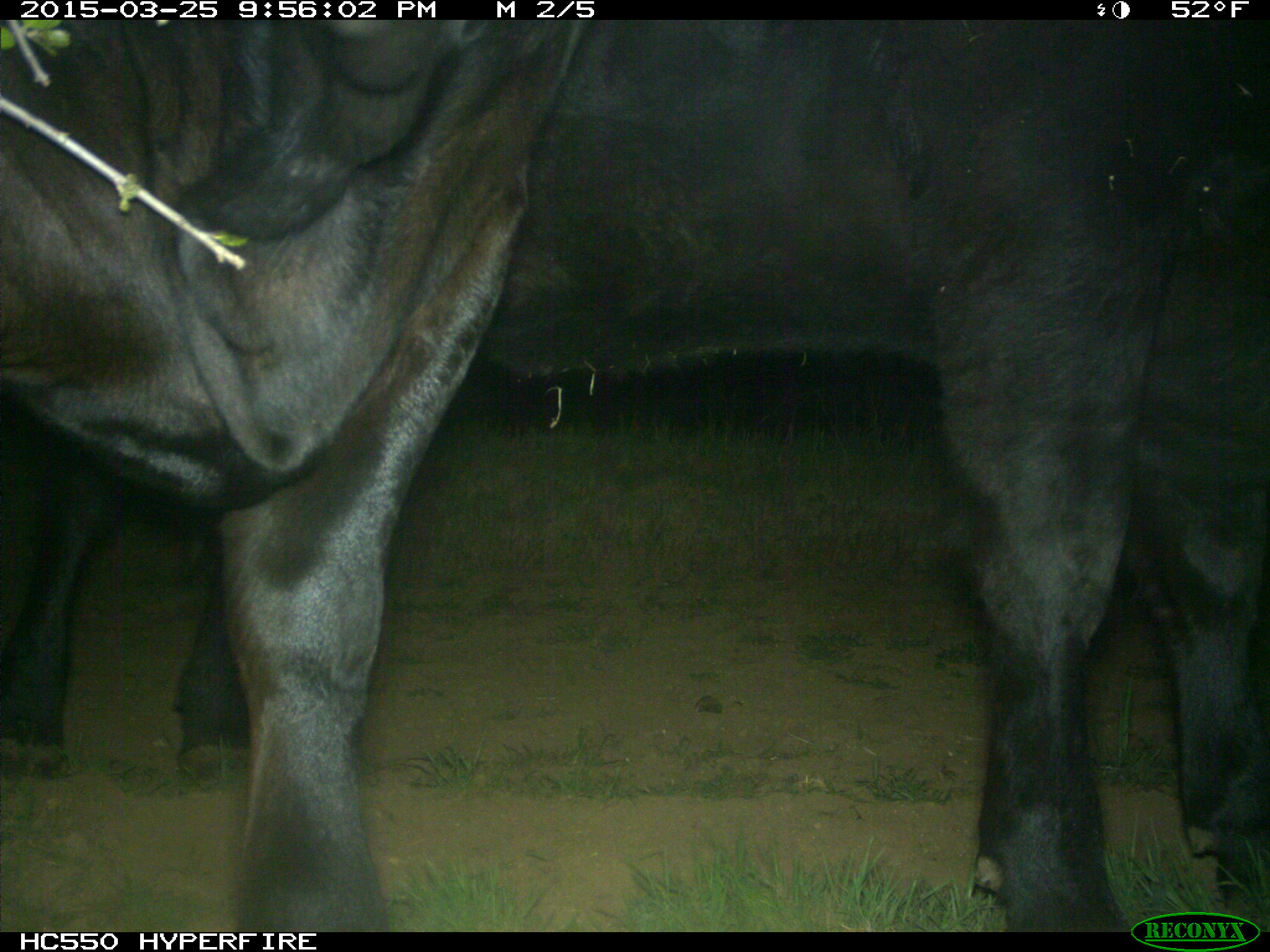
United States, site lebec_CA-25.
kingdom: Animalia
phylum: Chordata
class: Mammalia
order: Artiodactyla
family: Bovidae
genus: Bos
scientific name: Bos taurus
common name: domestic cow